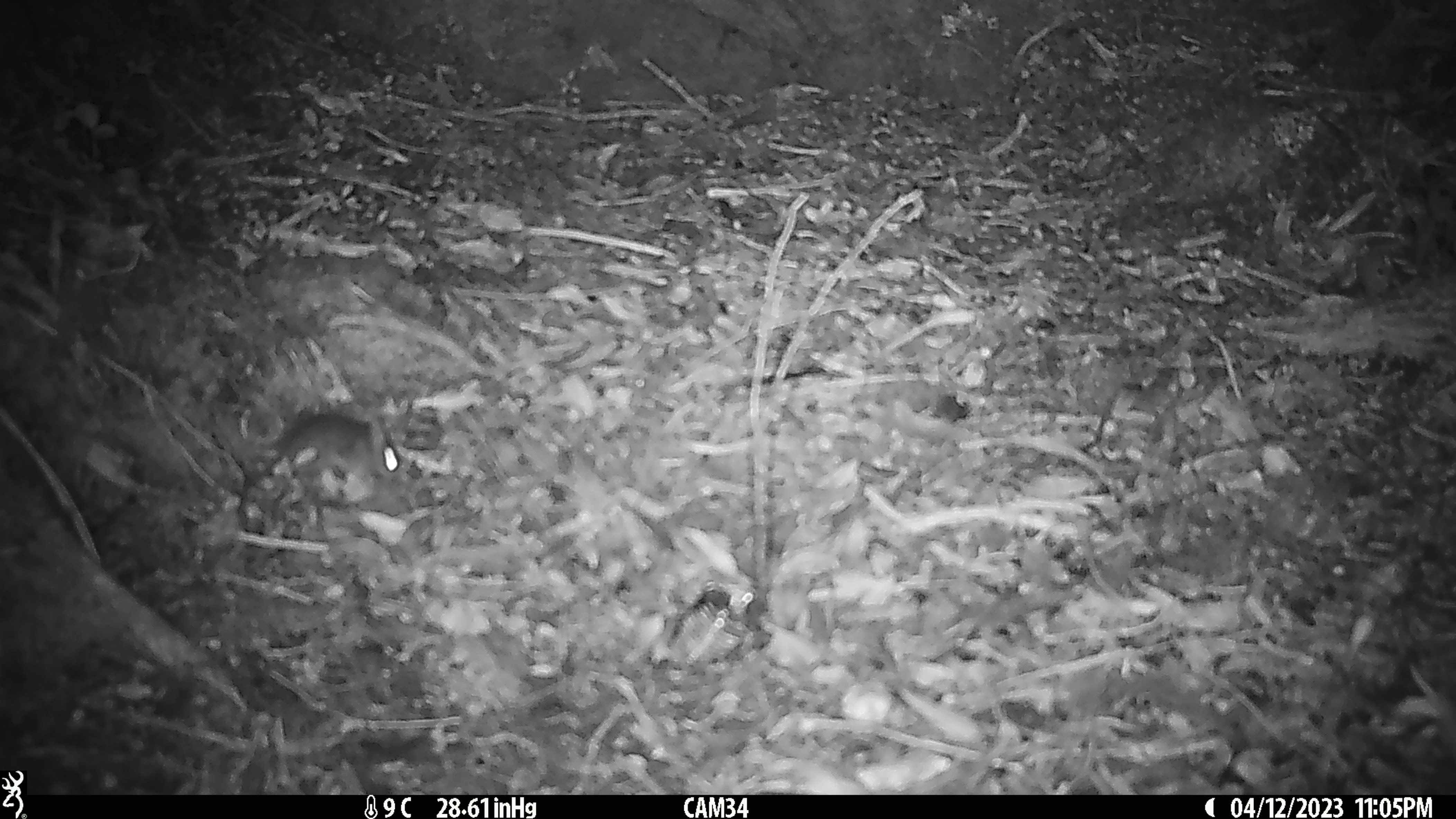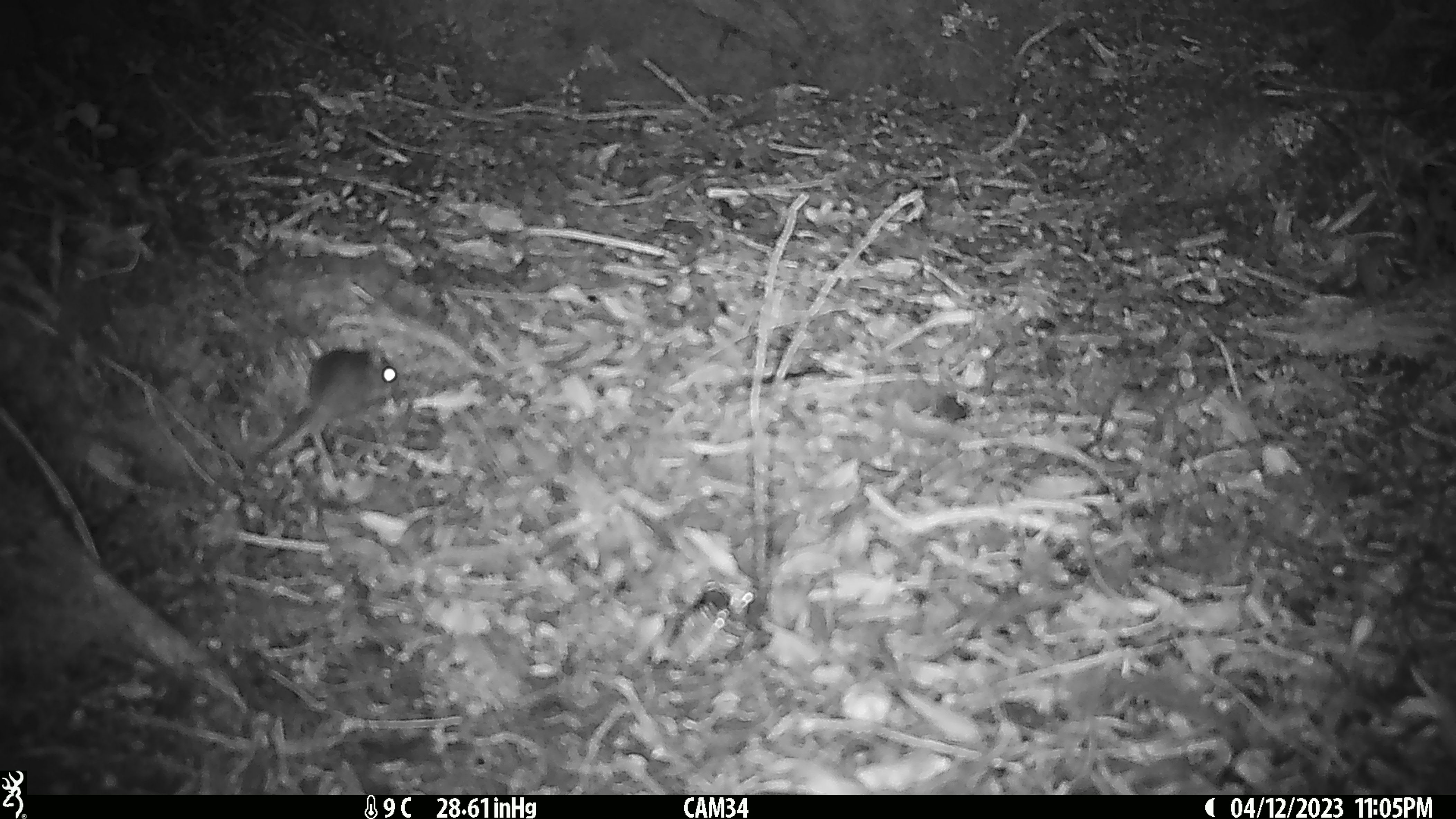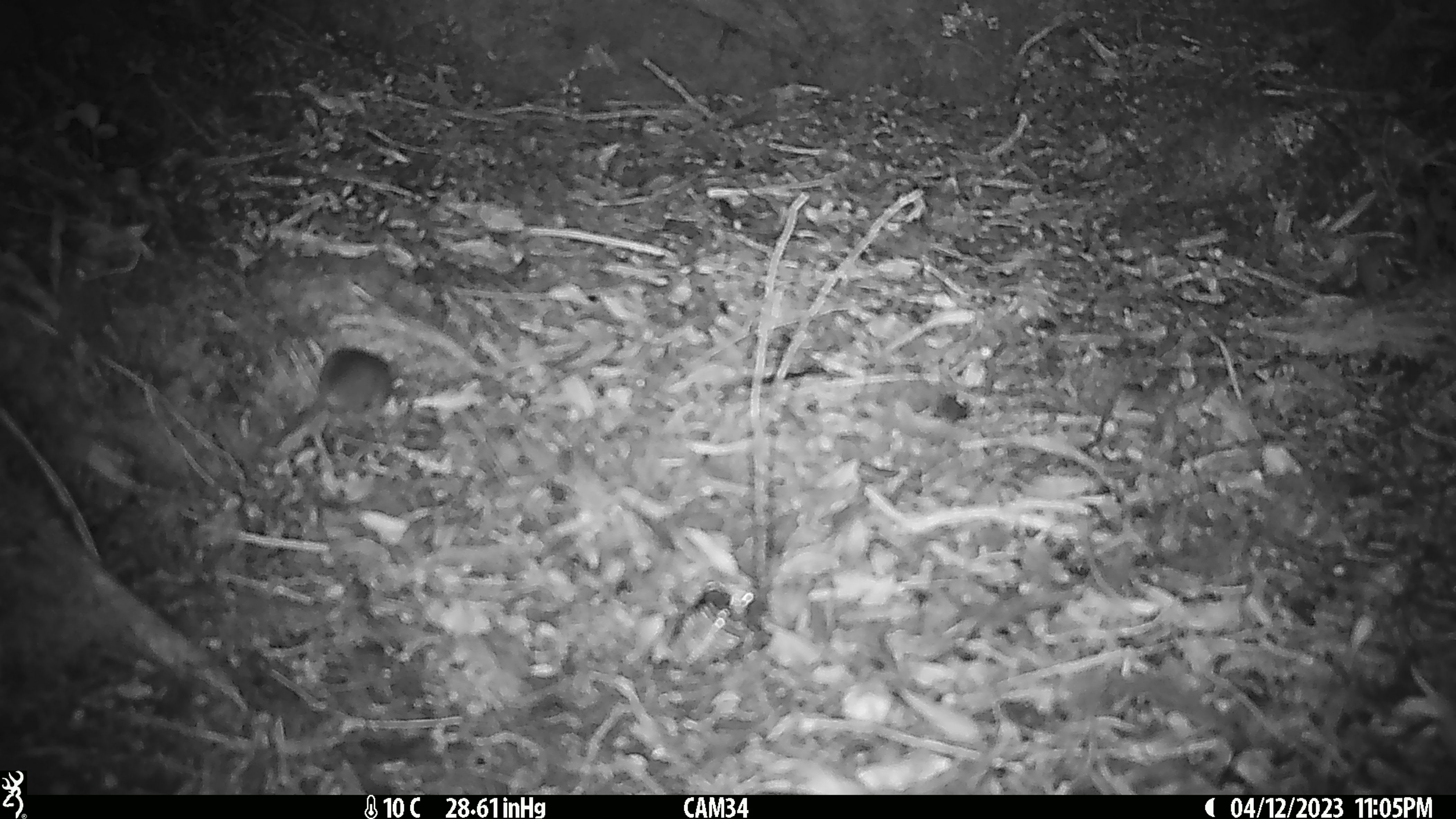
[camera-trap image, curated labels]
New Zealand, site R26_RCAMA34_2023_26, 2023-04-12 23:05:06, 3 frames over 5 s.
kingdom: Animalia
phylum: Chordata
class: Mammalia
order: Rodentia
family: Muridae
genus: Mus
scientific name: Mus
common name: mouse